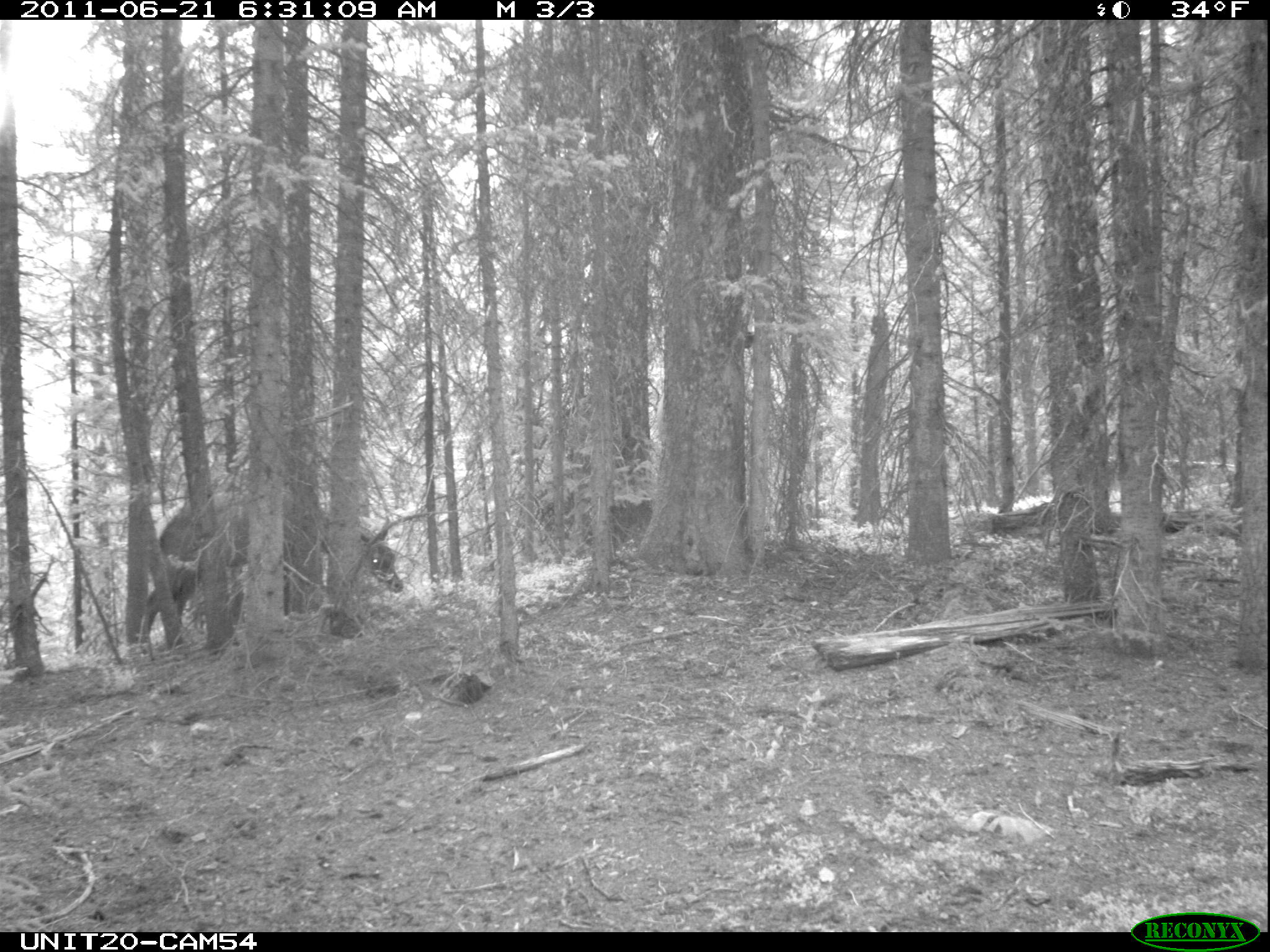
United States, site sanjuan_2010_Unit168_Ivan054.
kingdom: Animalia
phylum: Chordata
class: Mammalia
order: Artiodactyla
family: Cervidae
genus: Cervus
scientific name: Cervus elaphus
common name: red deer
Cervus elaphus (red deer).